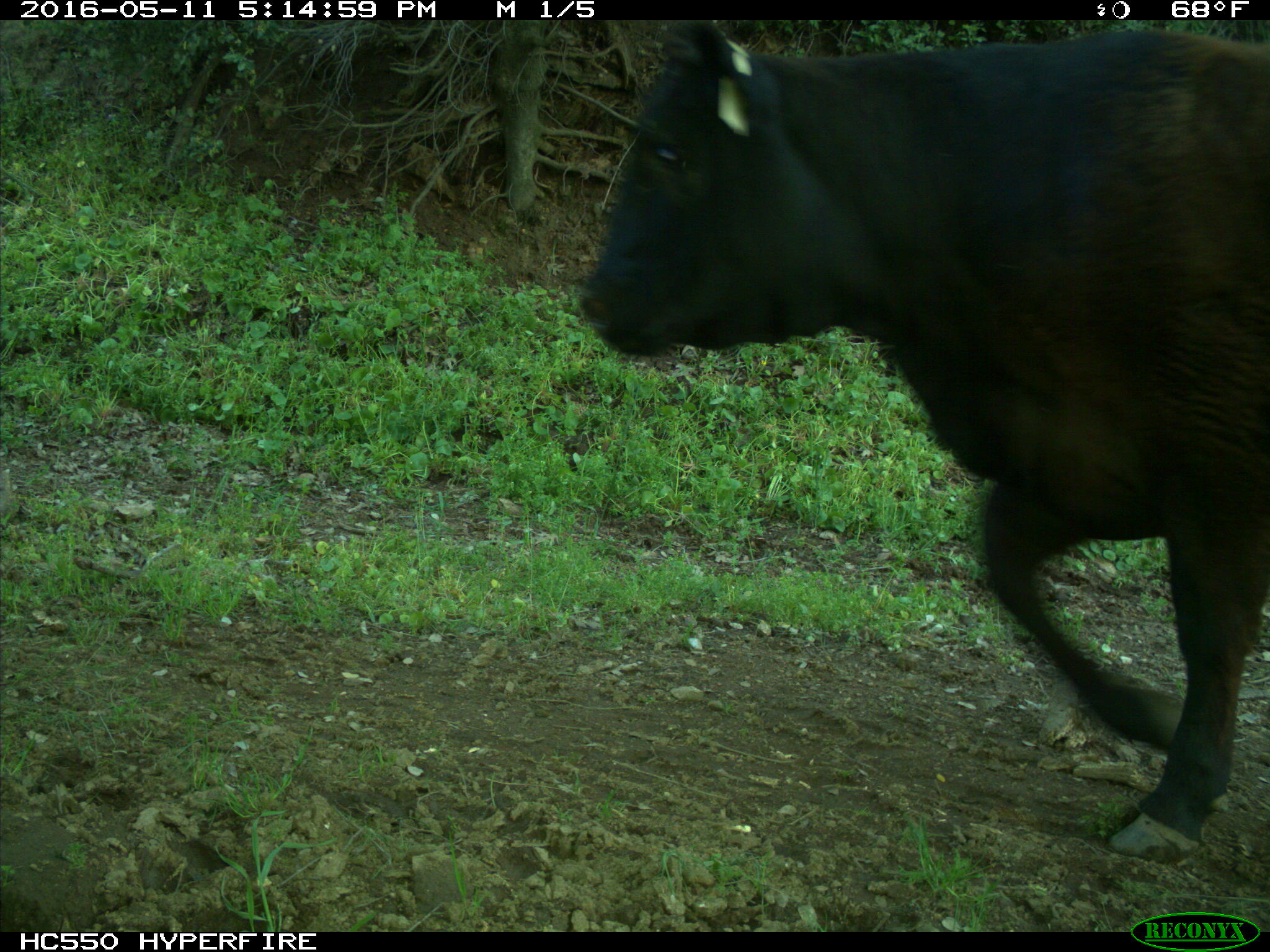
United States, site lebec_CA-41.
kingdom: Animalia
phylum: Chordata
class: Mammalia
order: Artiodactyla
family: Bovidae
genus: Bos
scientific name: Bos taurus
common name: domestic cow